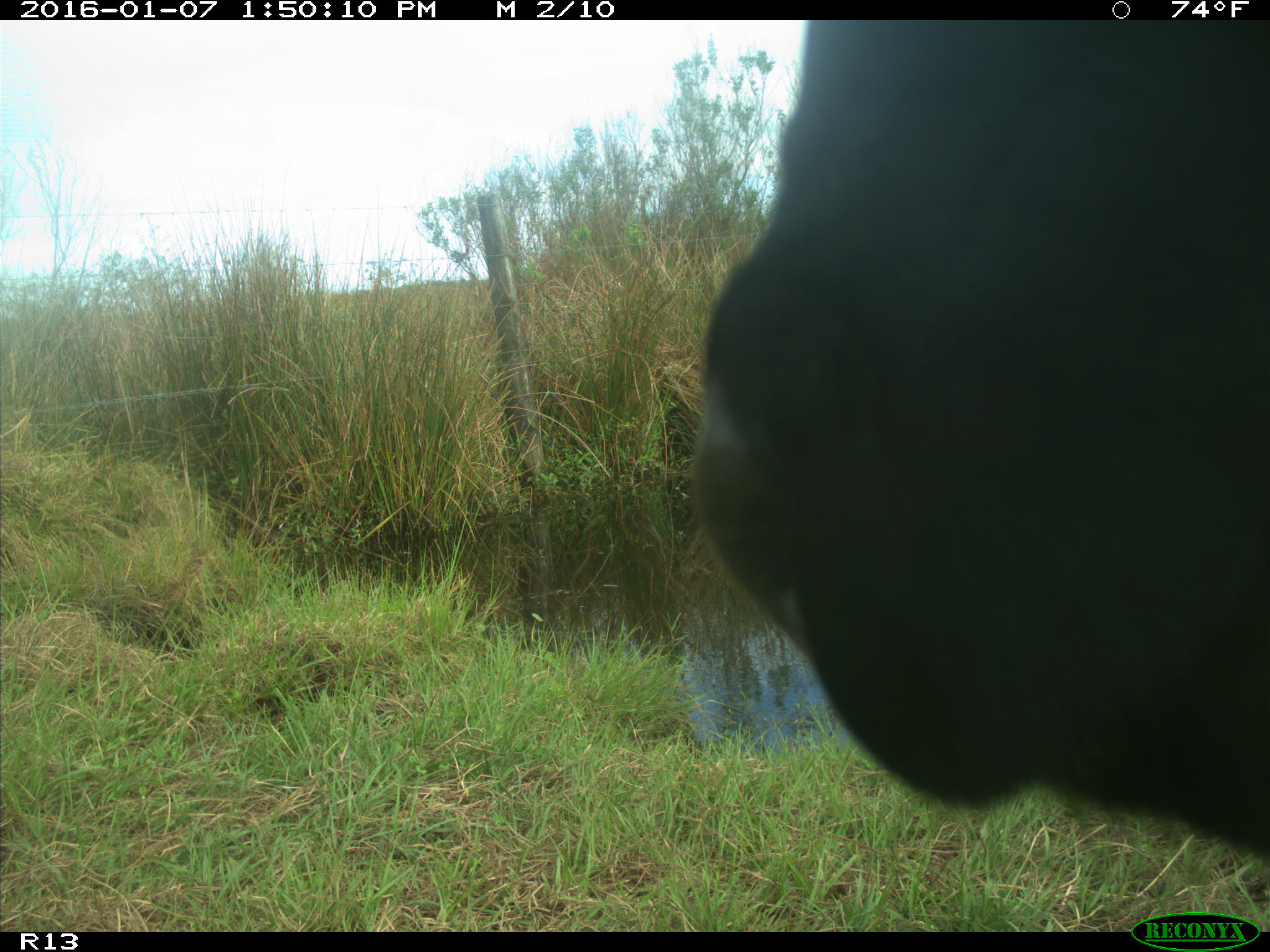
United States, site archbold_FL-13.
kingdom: Animalia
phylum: Chordata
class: Mammalia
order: Artiodactyla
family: Bovidae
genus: Bos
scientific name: Bos taurus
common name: domestic cow